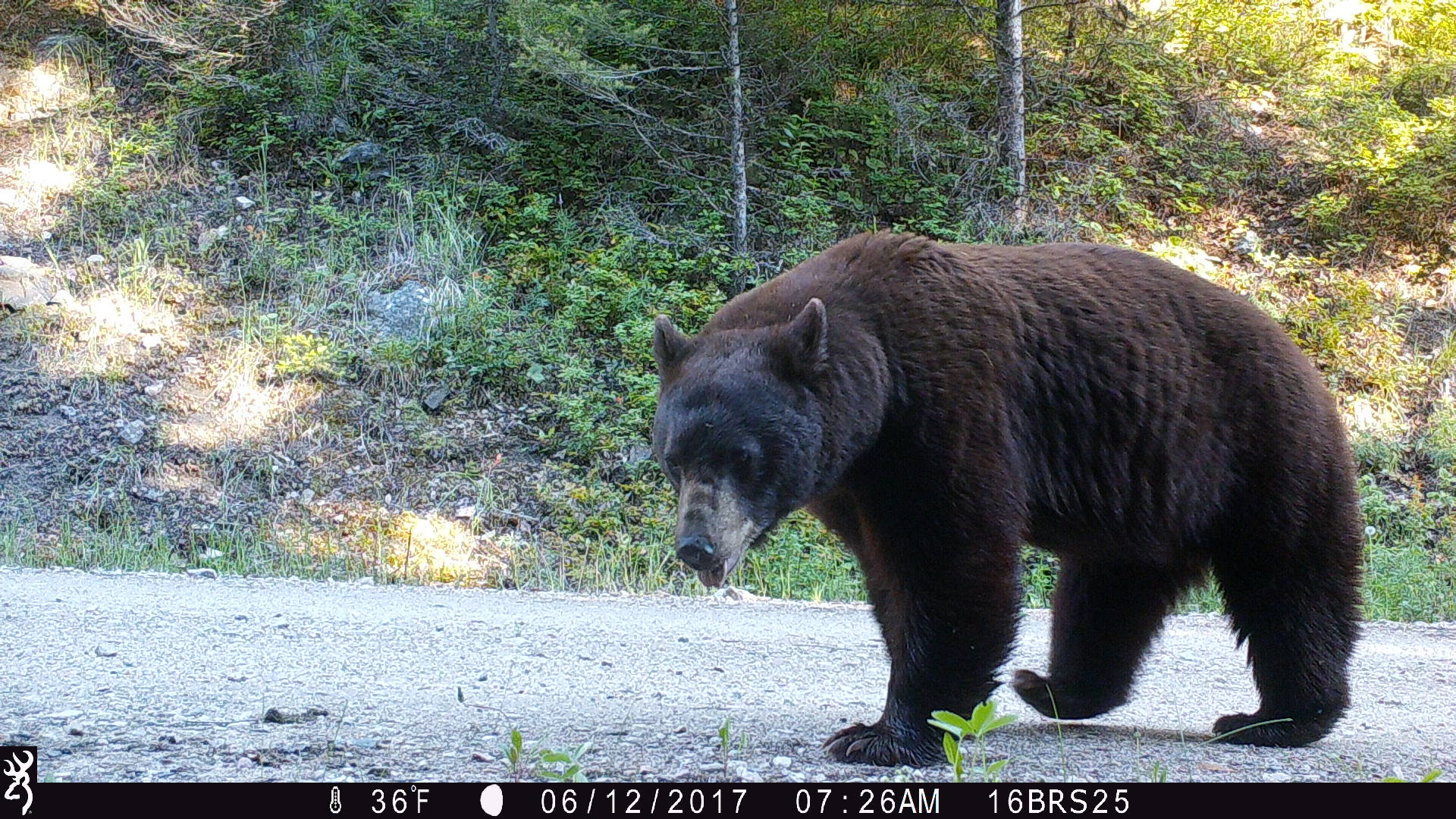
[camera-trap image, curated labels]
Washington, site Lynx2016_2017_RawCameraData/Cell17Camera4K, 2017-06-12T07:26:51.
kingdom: Animalia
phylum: Chordata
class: Mammalia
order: Carnivora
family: Ursidae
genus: Ursus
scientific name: Ursus americanus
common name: american black bear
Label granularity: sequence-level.